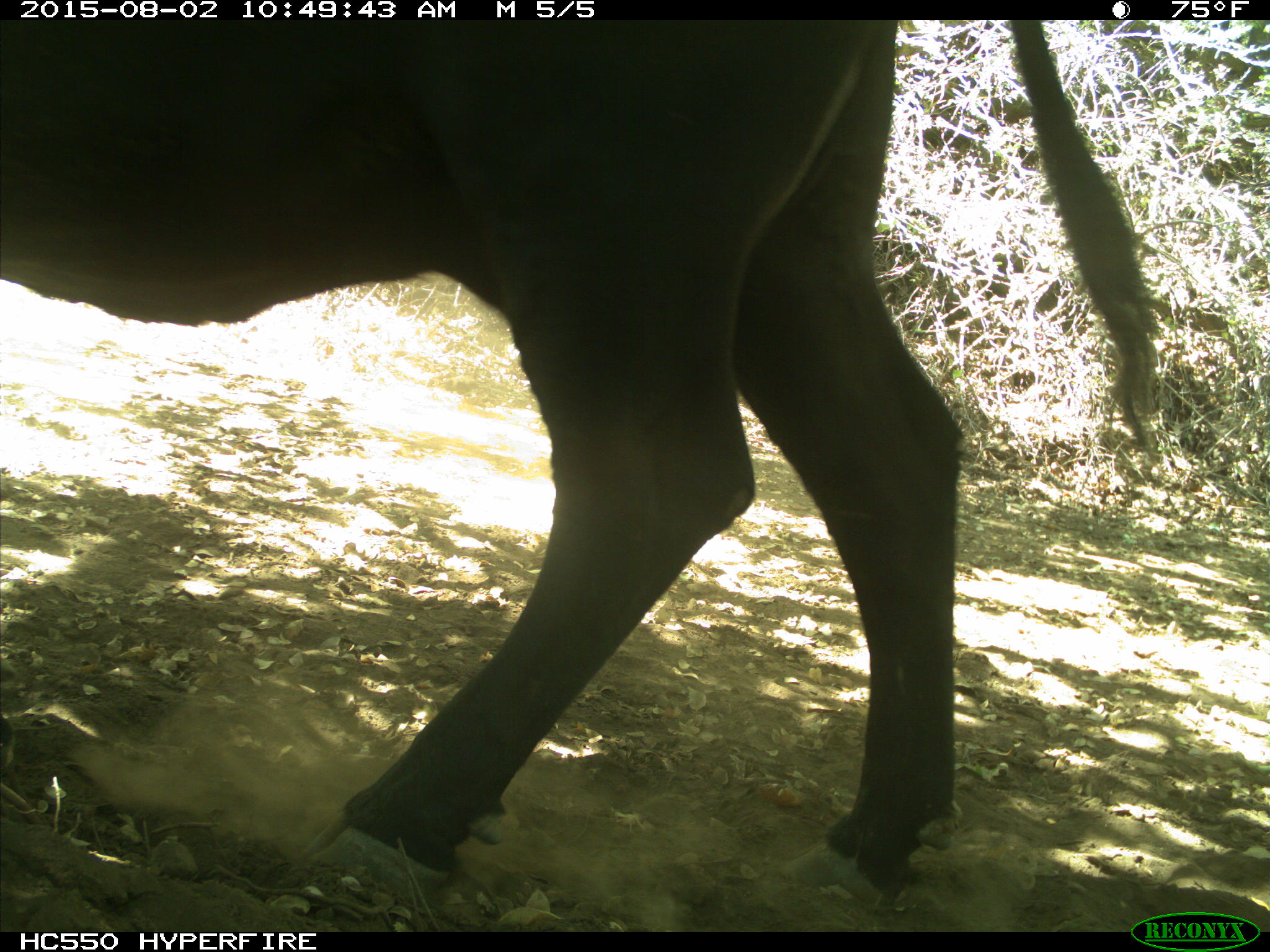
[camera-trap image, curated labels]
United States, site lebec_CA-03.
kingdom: Animalia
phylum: Chordata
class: Mammalia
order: Artiodactyla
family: Bovidae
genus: Bos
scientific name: Bos taurus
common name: domestic cow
Bos taurus (domestic cow).